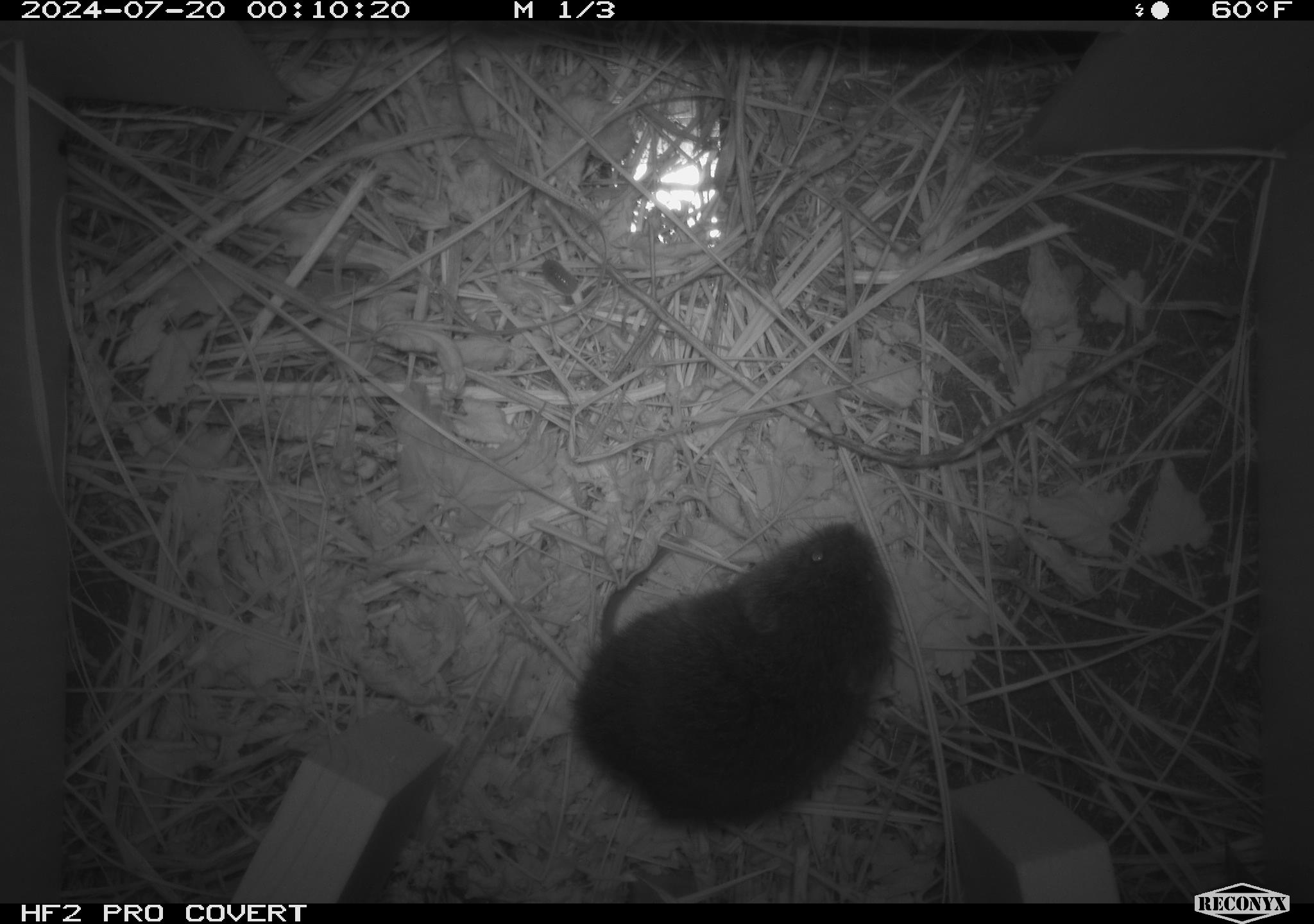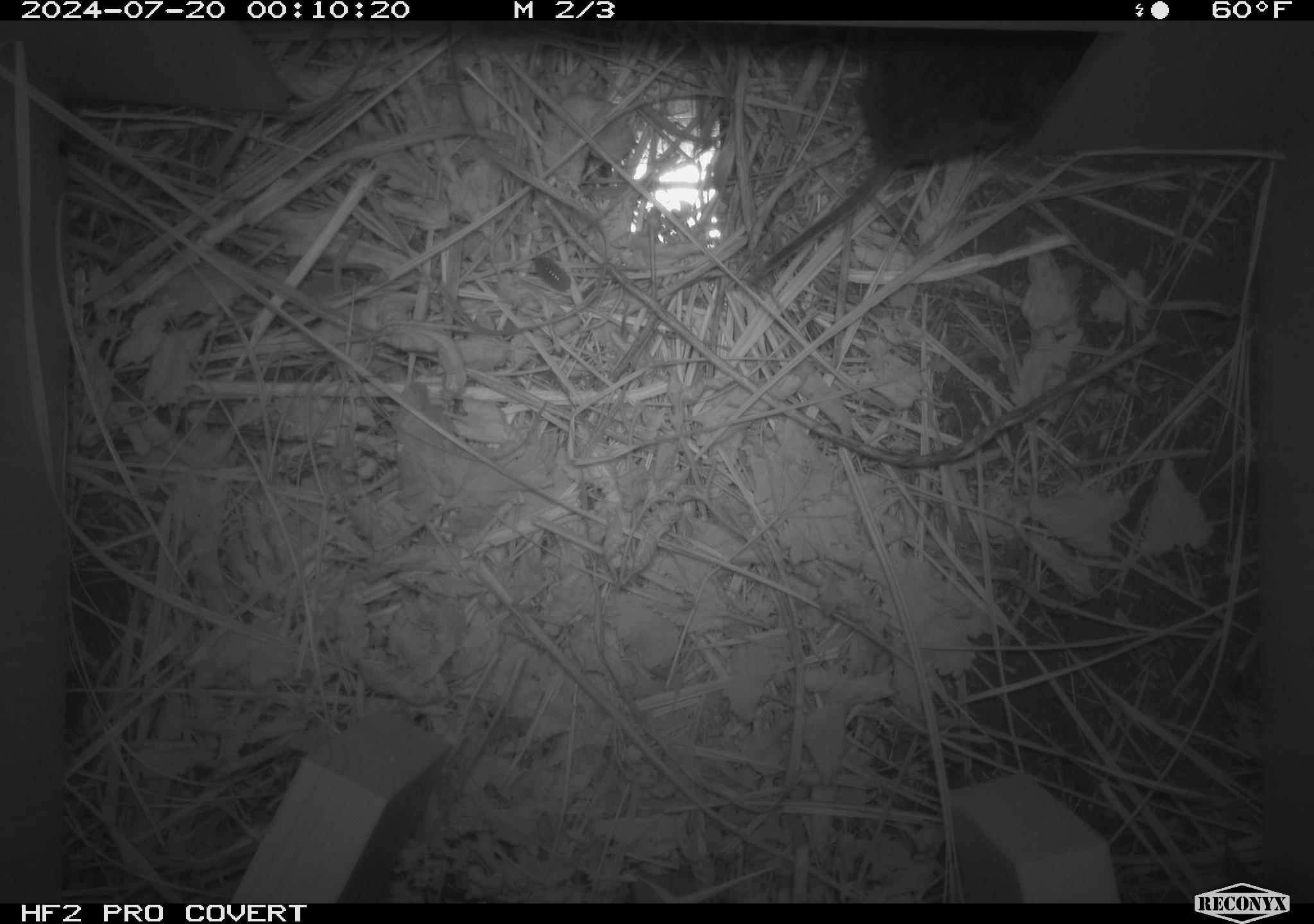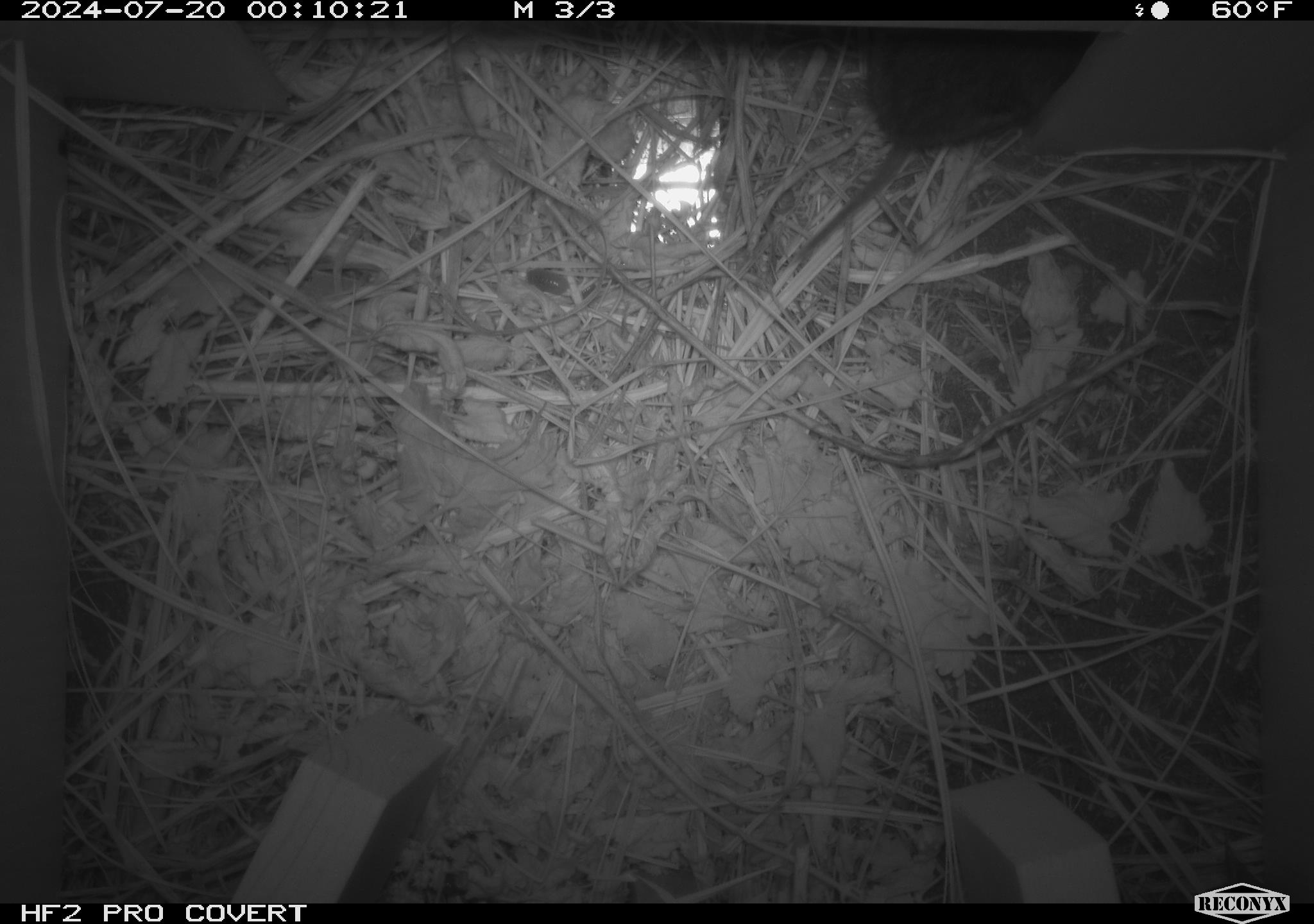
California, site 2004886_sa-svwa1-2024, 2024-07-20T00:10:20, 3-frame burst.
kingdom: Animalia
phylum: Chordata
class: Mammalia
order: Rodentia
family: Cricetidae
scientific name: Arvicolinae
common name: voles, lemmings, and muskrats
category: arvicolinae subfamily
Arvicolinae subfamily (voles, lemmings, and muskrats) (Arvicolinae).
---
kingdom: Animalia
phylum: Arthropoda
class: Malacostraca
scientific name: Malacostraca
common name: amphipods, crabs, isopods, krill, lobsters and shrimps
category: malacostracan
Malacostracan (amphipods, crabs, isopods, krill, lobsters and shrimps) (Malacostraca).